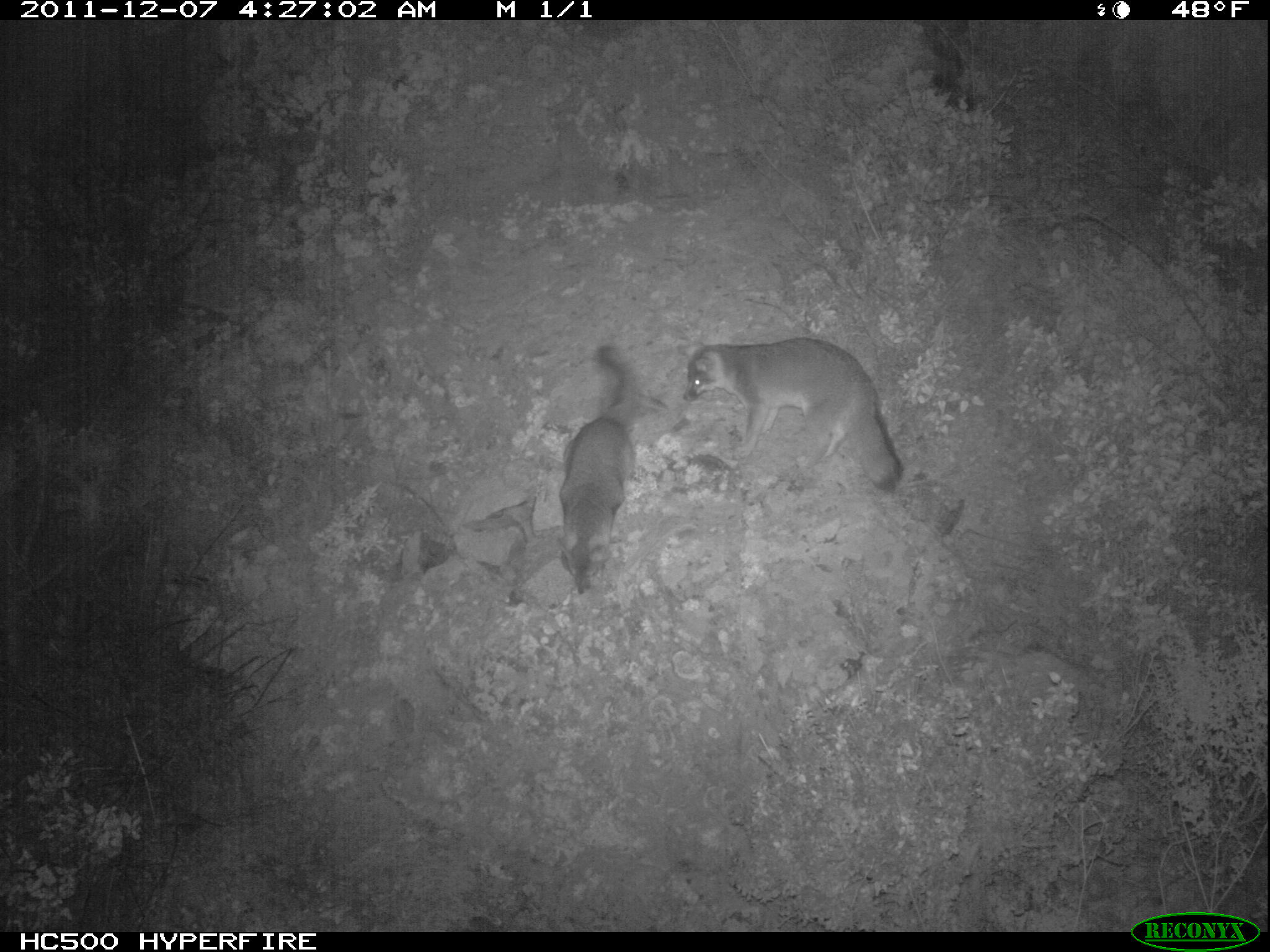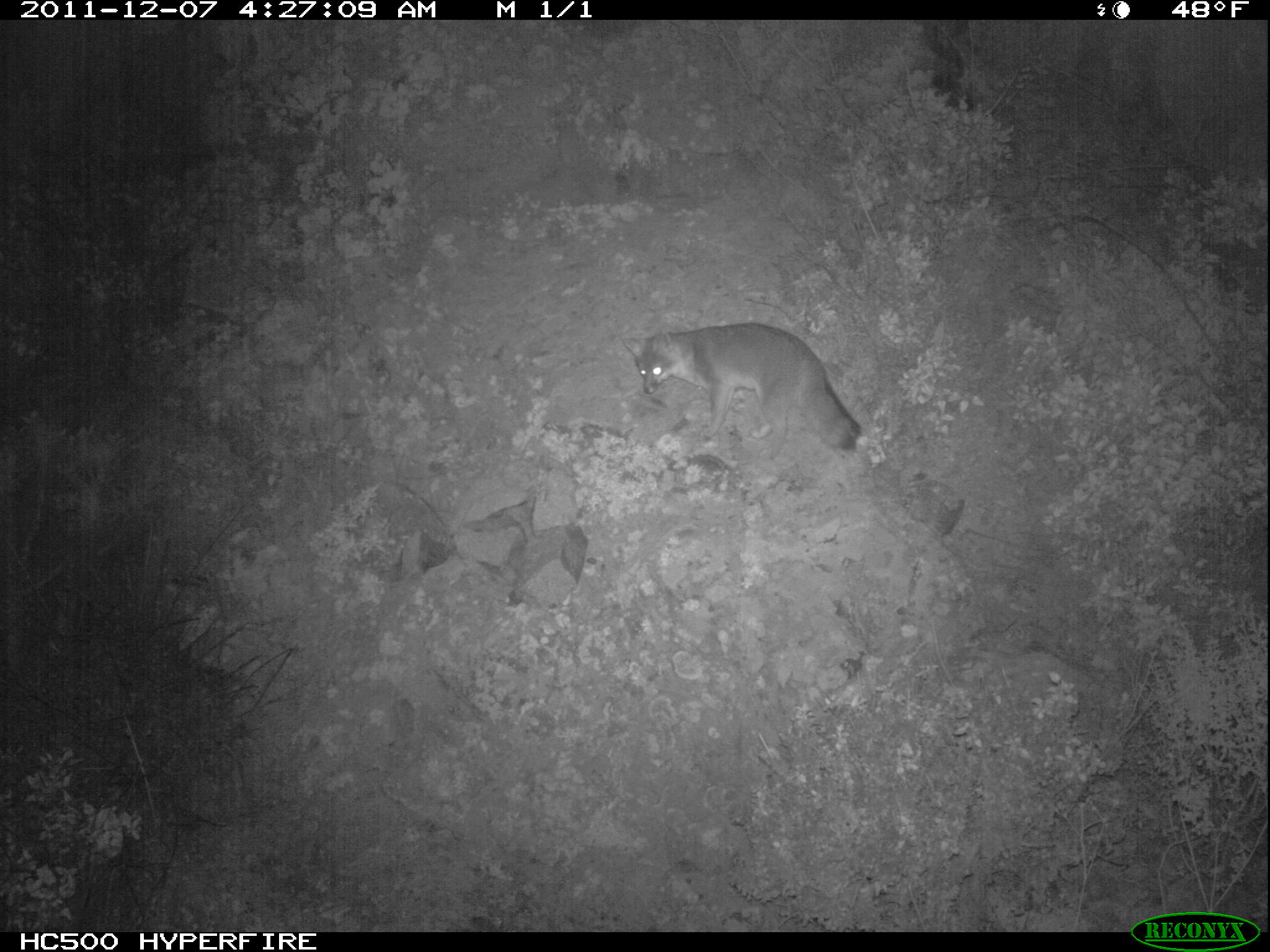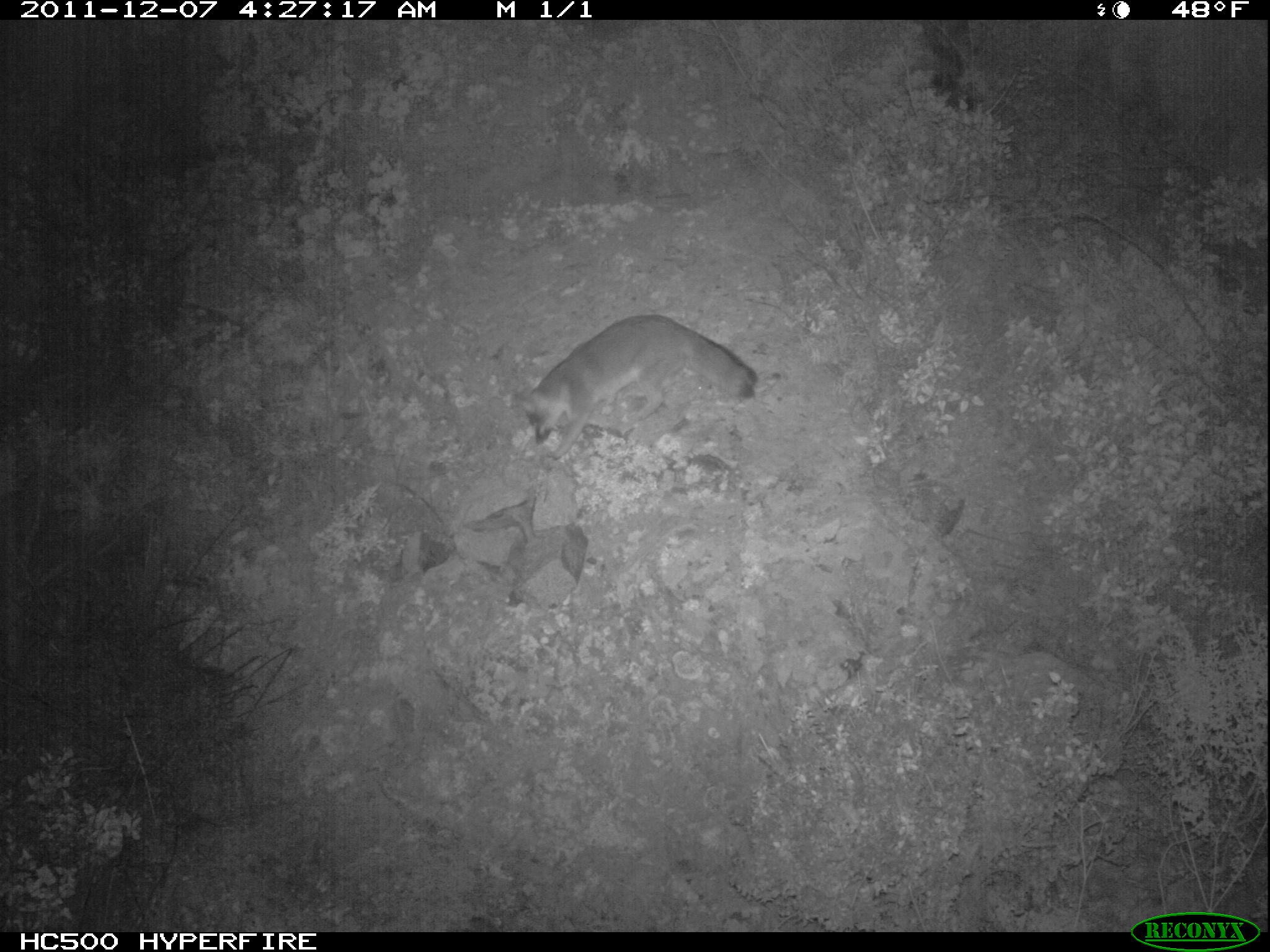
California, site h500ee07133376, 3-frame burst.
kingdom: Animalia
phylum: Chordata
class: Mammalia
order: Carnivora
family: Canidae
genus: Urocyon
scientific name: Urocyon littoralis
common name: island fox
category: fox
Fox (island fox) (Urocyon littoralis).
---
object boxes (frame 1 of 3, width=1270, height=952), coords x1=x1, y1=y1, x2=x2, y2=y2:
fox: x1=683, y1=337, x2=903, y2=490; x1=558, y1=346, x2=638, y2=594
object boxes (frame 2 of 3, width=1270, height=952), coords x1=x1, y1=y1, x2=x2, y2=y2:
fox: x1=620, y1=320, x2=860, y2=454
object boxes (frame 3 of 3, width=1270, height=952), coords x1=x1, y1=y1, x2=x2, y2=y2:
fox: x1=512, y1=314, x2=757, y2=462